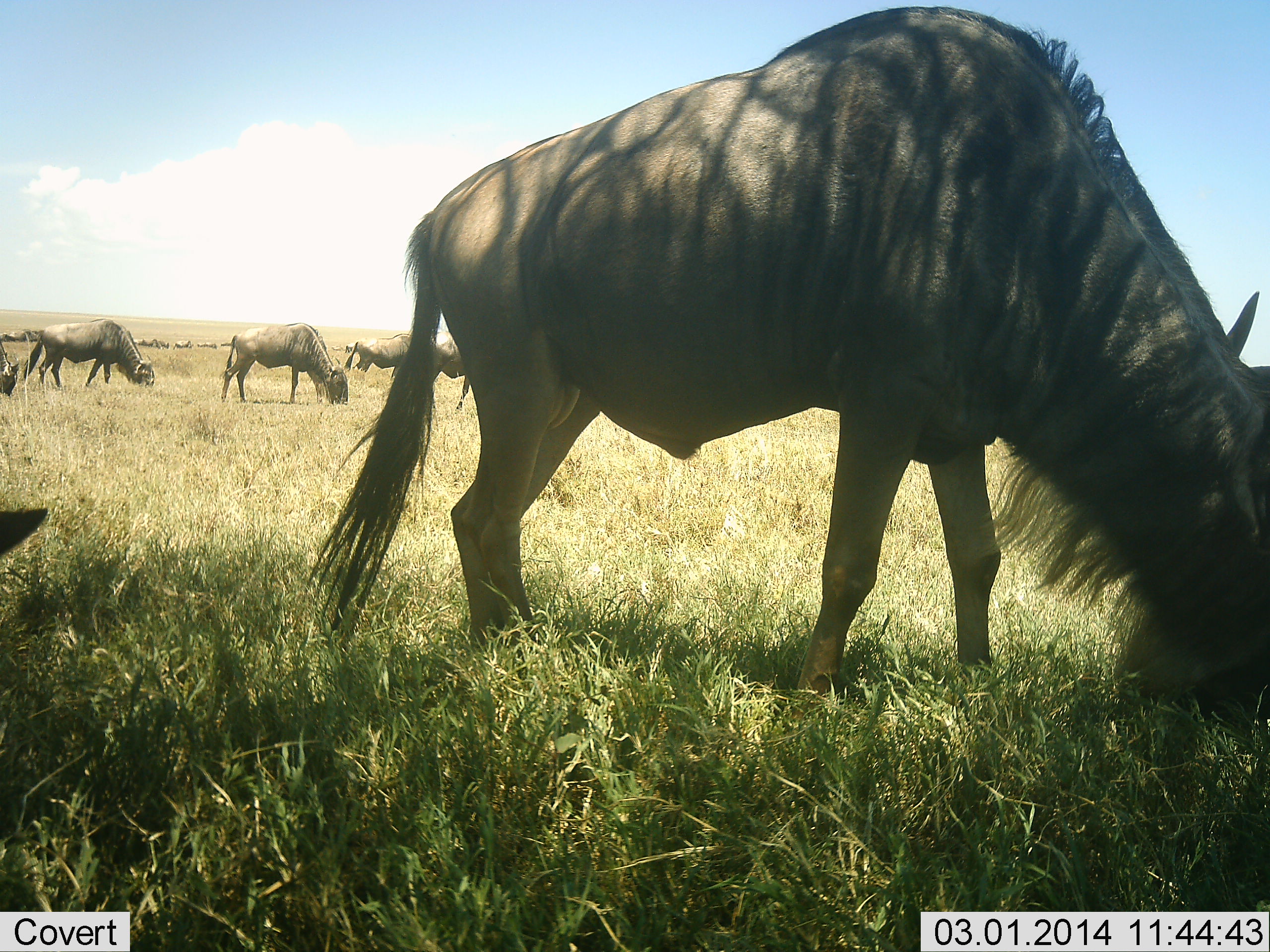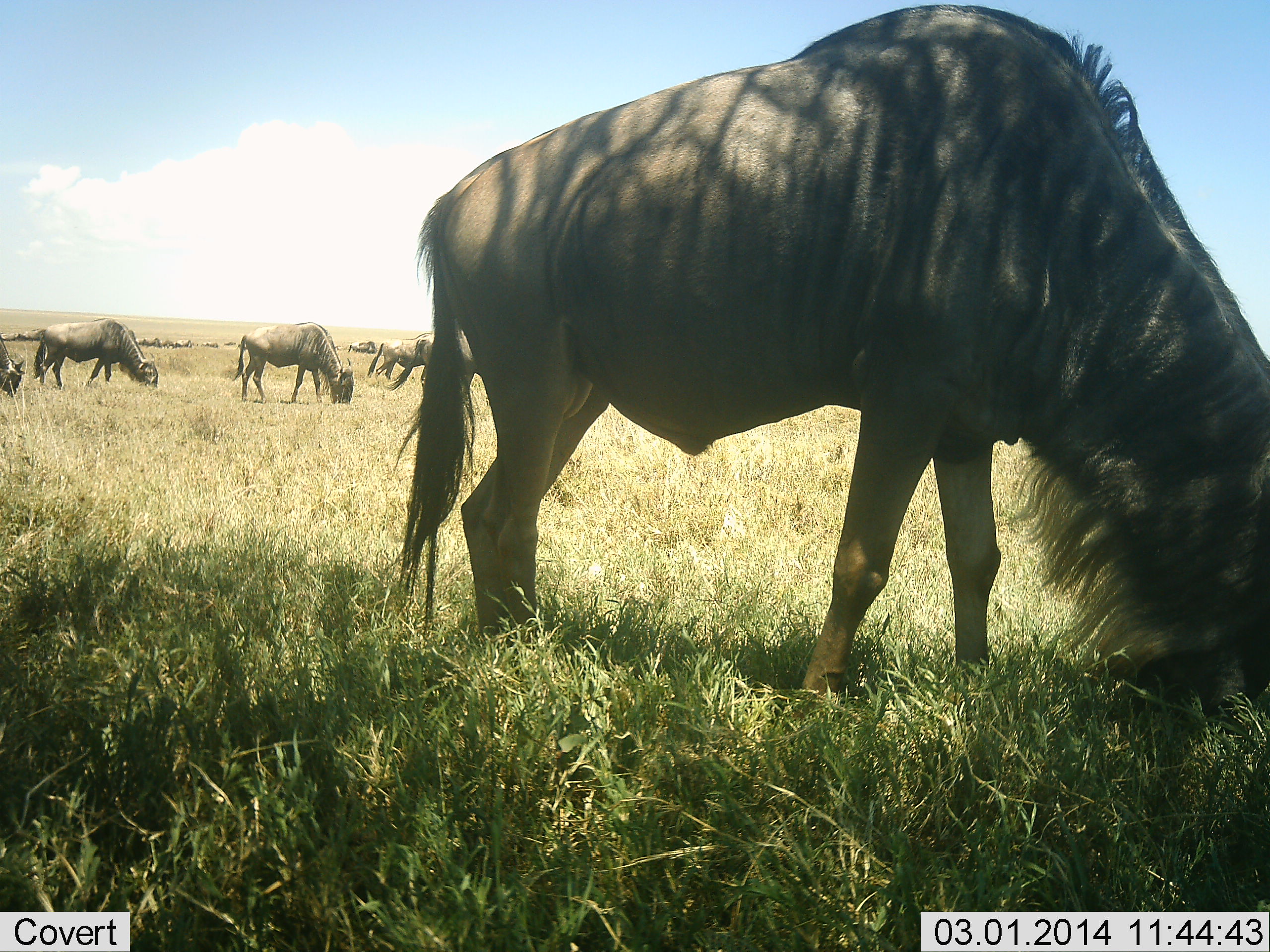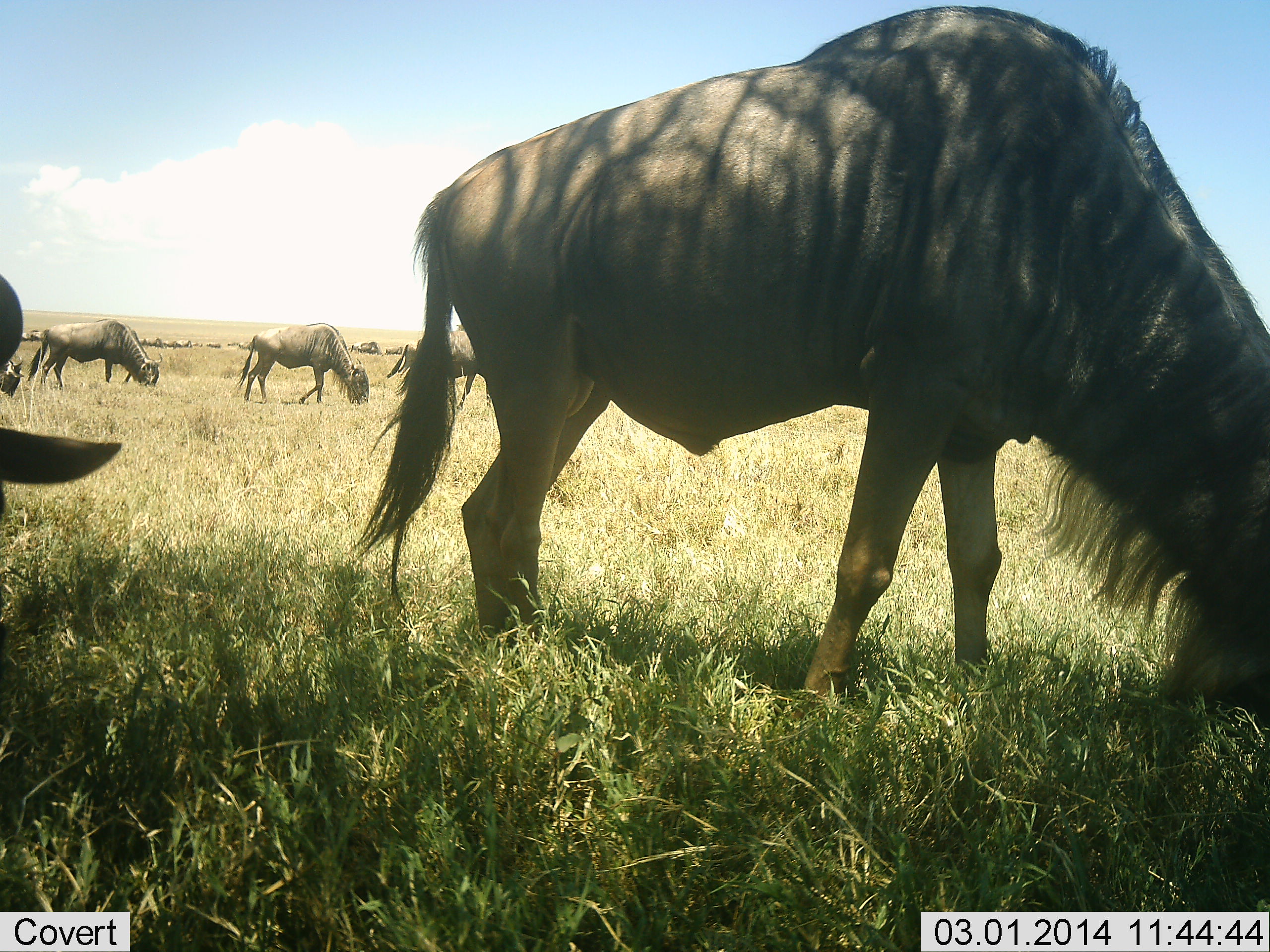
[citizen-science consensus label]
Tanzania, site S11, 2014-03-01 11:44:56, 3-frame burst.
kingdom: Animalia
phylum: Chordata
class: Mammalia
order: Artiodactyla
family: Bovidae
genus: Connochaetes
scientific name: Connochaetes taurinus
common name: blue wildebeest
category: wildebeest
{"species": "wildebeest (blue wildebeest) (Connochaetes taurinus)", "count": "11-50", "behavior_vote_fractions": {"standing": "40%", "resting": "0%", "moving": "40%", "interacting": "0%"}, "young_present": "0%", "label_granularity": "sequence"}